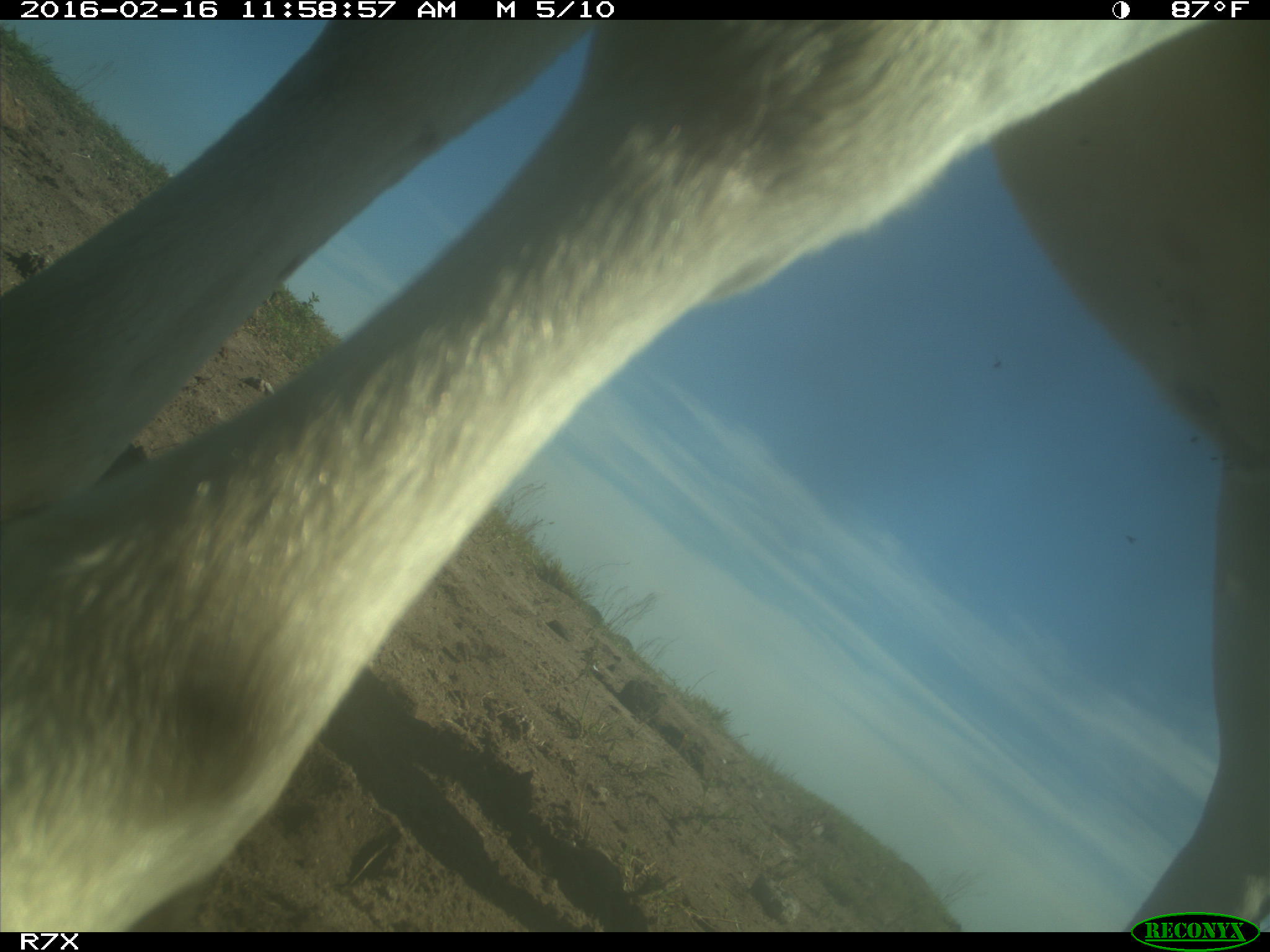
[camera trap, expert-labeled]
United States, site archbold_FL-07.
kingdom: Animalia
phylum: Chordata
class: Mammalia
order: Artiodactyla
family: Bovidae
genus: Bos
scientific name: Bos taurus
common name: domestic cow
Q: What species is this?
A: Bos taurus (domestic cow).